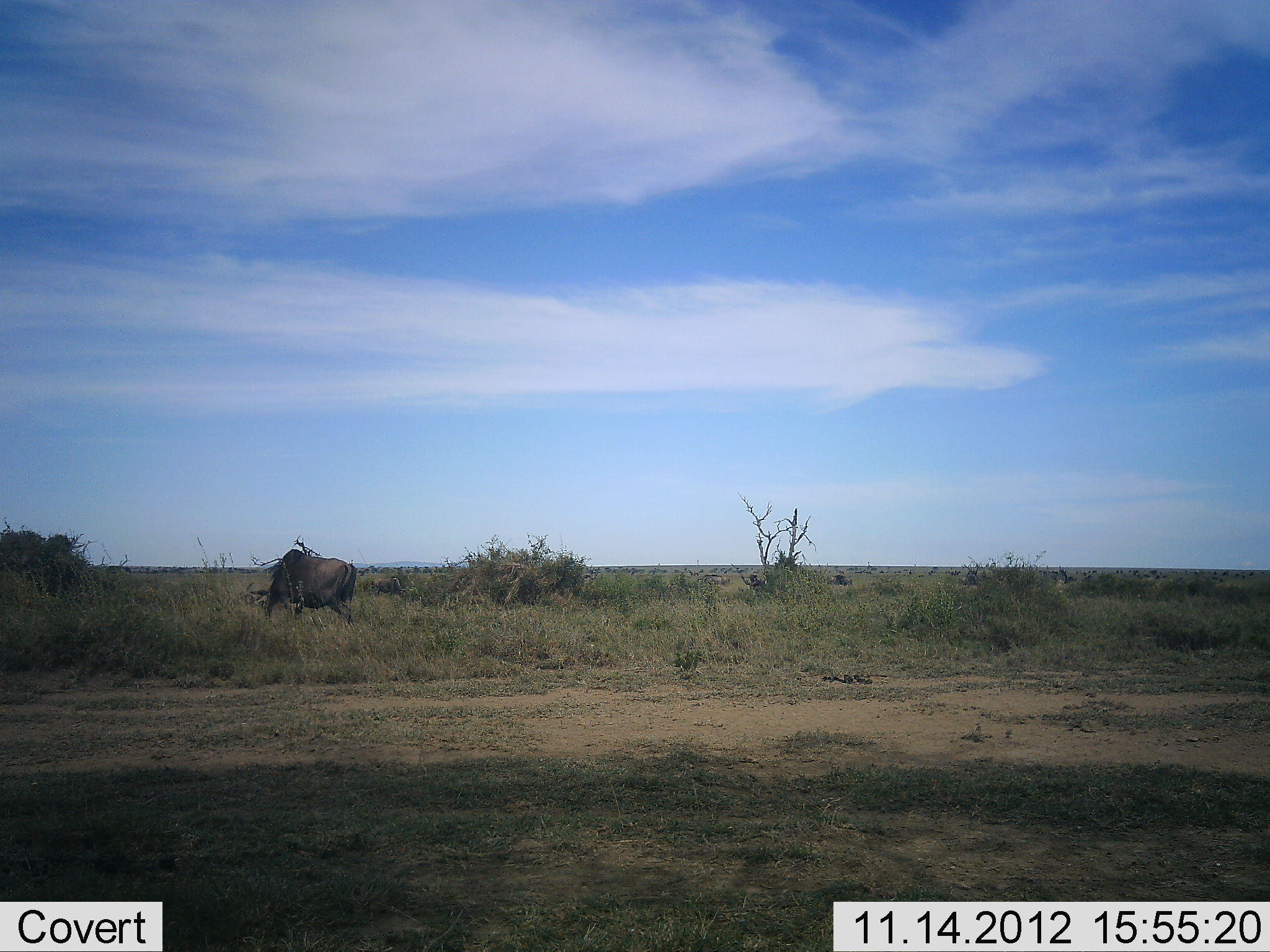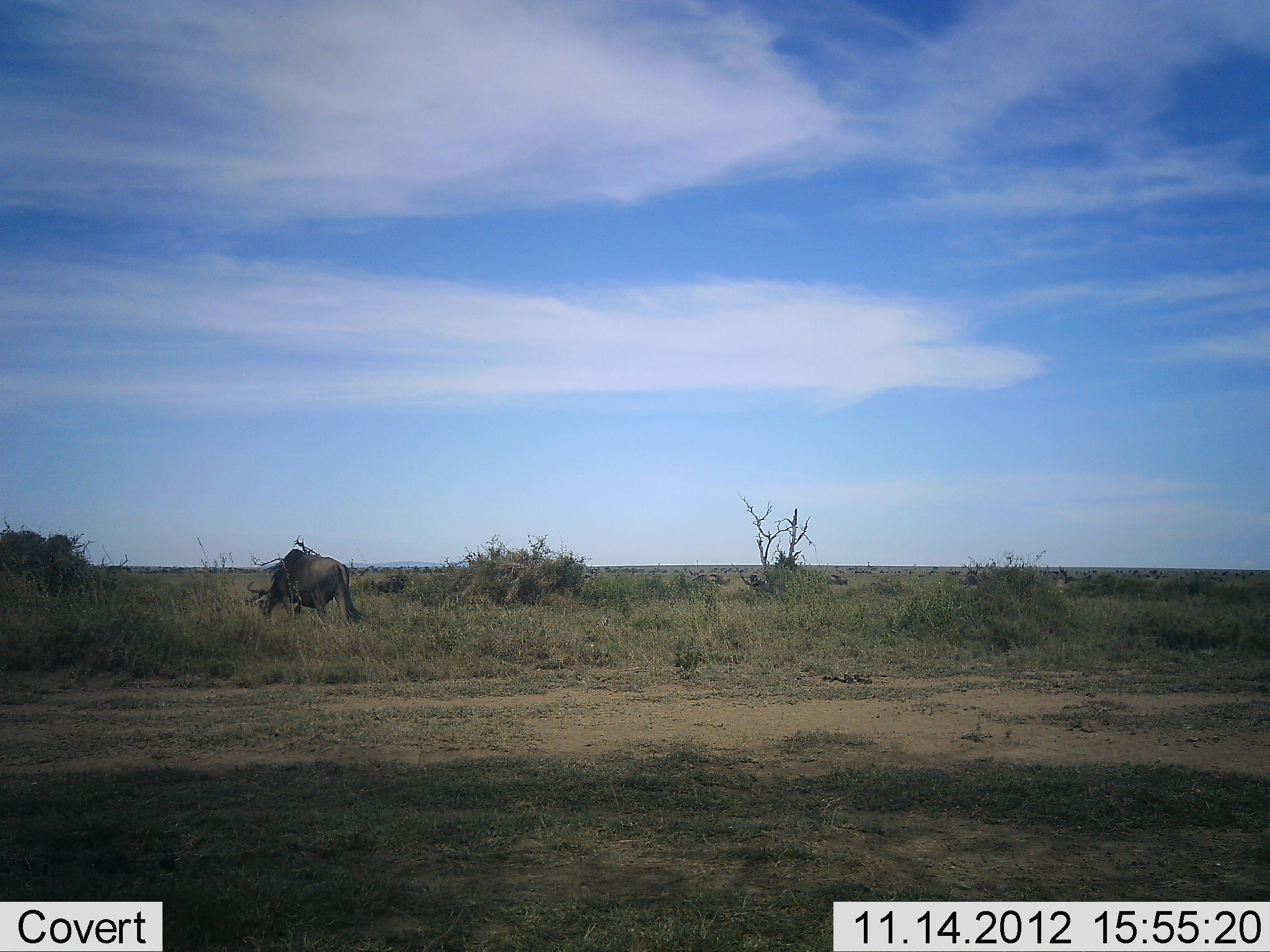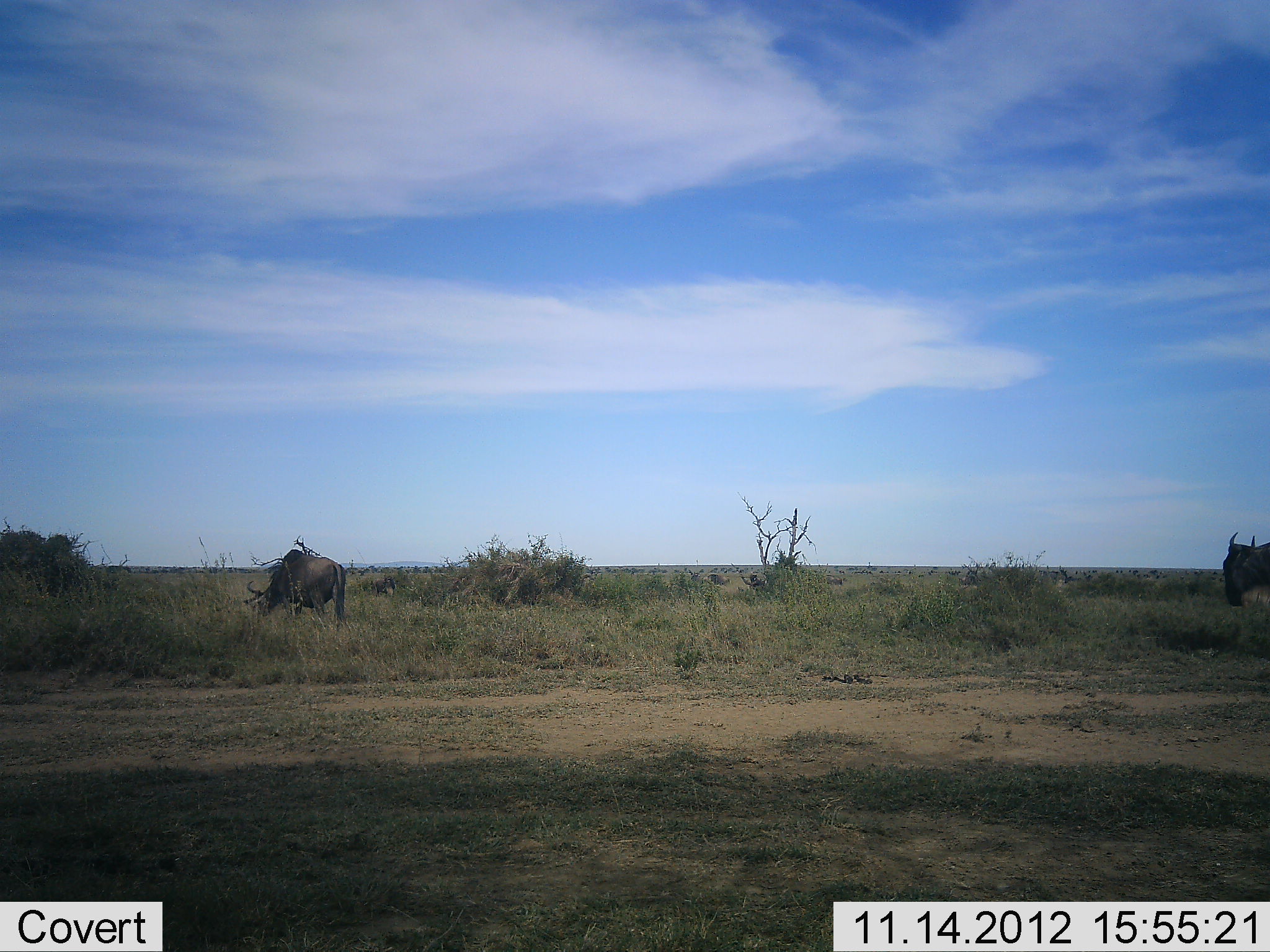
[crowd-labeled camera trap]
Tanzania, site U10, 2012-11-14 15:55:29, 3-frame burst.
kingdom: Animalia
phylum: Chordata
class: Mammalia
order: Artiodactyla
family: Bovidae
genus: Connochaetes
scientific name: Connochaetes taurinus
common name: blue wildebeest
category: wildebeest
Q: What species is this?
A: Wildebeest (blue wildebeest) (Connochaetes taurinus).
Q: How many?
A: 2.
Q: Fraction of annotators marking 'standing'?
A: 30%.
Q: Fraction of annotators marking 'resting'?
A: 0%.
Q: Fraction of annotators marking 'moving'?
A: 80%.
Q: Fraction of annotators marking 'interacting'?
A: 0%.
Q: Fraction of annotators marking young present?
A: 0%.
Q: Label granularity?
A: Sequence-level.